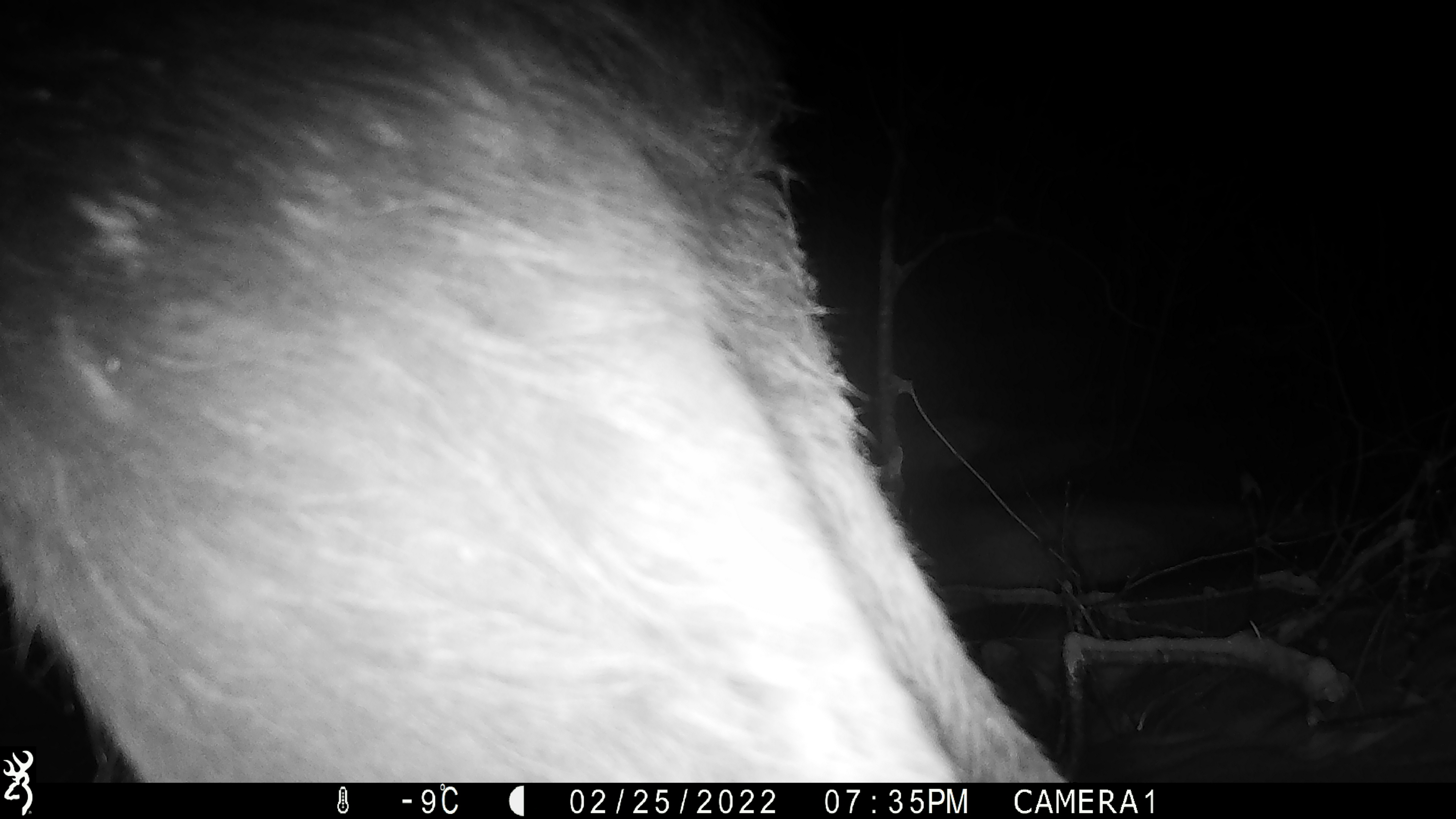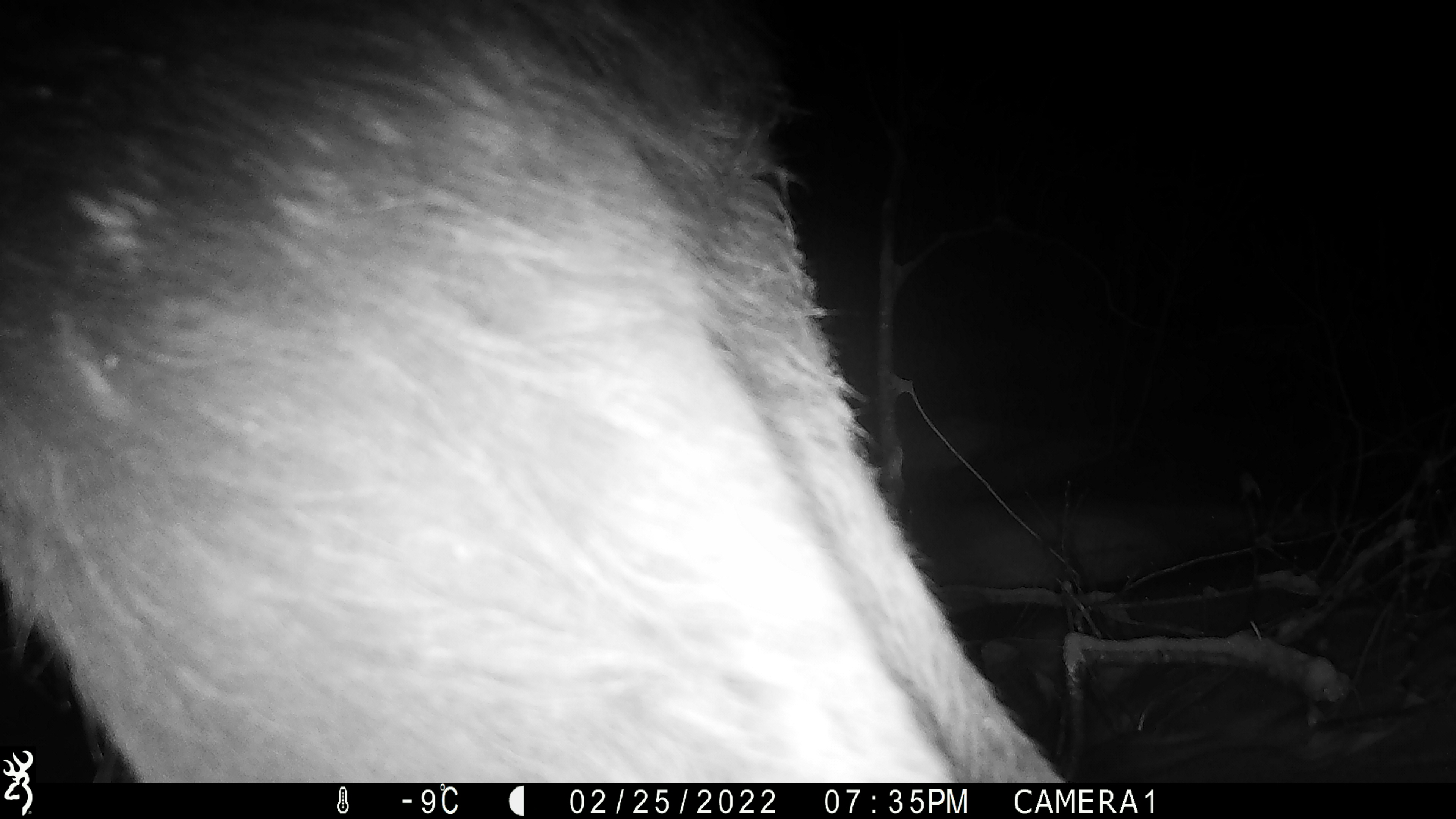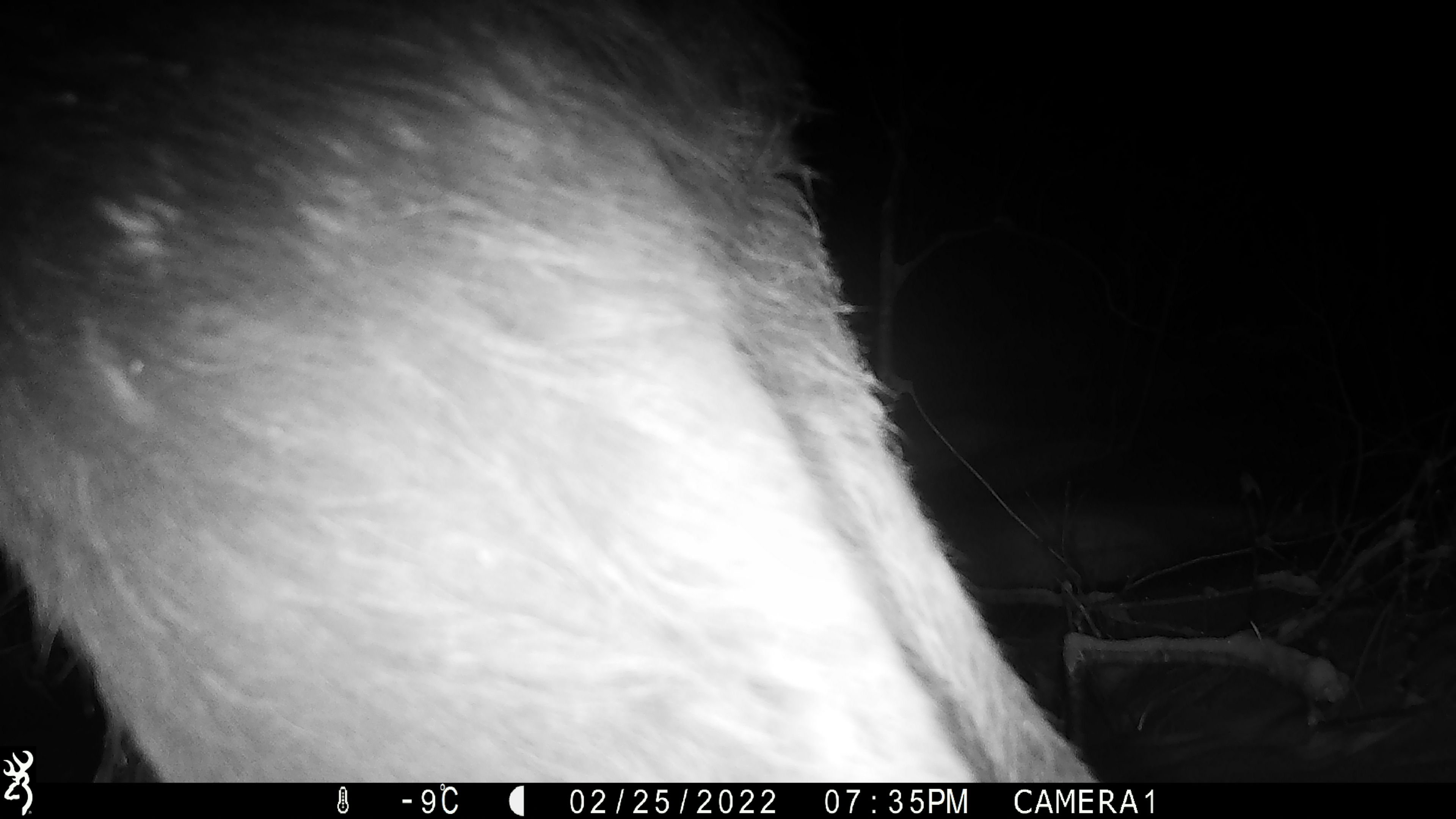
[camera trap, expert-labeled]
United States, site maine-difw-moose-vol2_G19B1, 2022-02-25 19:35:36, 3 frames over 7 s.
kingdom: Animalia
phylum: Chordata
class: Mammalia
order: Artiodactyla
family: Cervidae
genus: Alces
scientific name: Alces alces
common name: moose